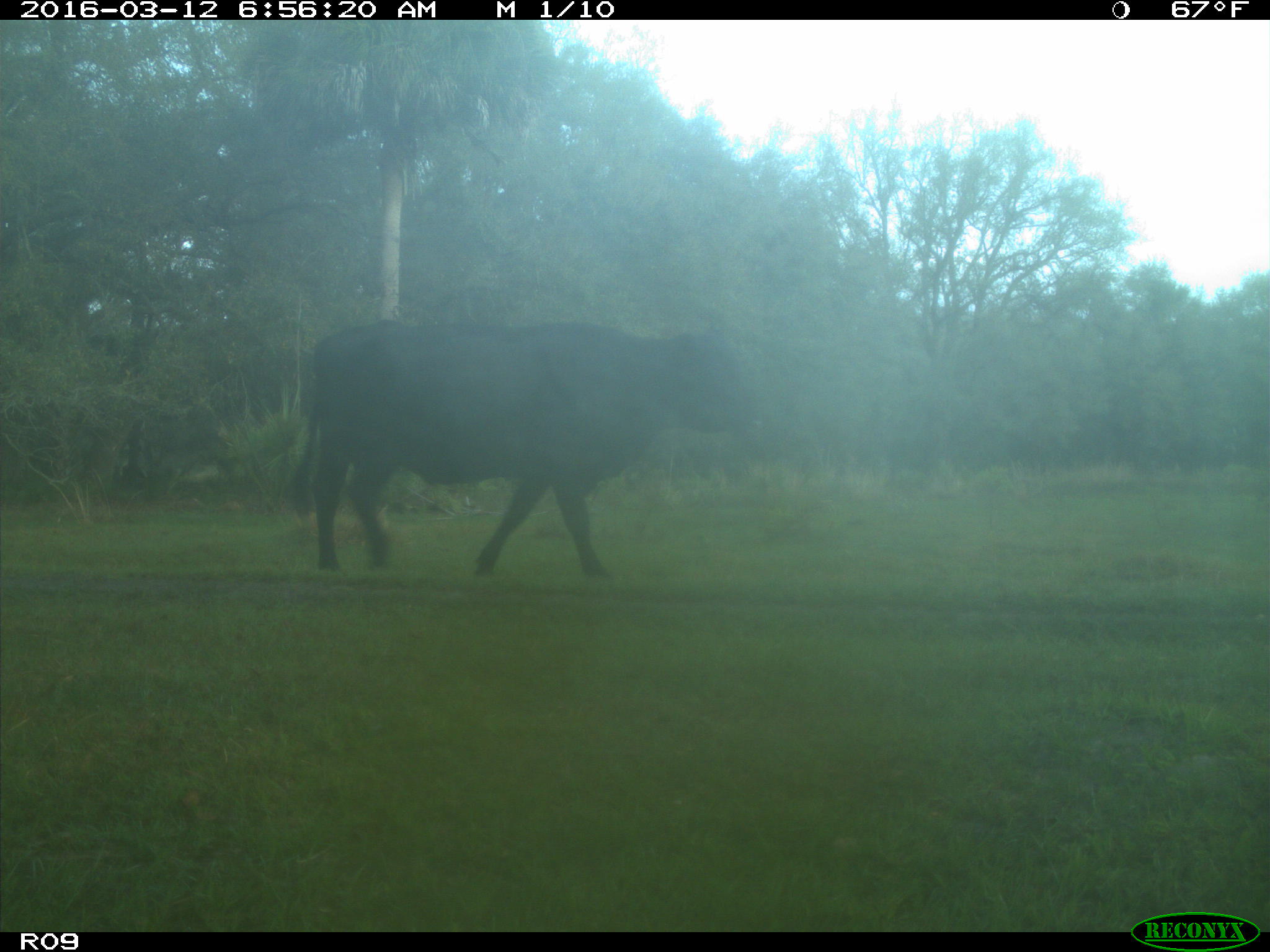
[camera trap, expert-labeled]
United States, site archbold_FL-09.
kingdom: Animalia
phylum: Chordata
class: Mammalia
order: Artiodactyla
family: Bovidae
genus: Bos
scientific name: Bos taurus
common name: domestic cow